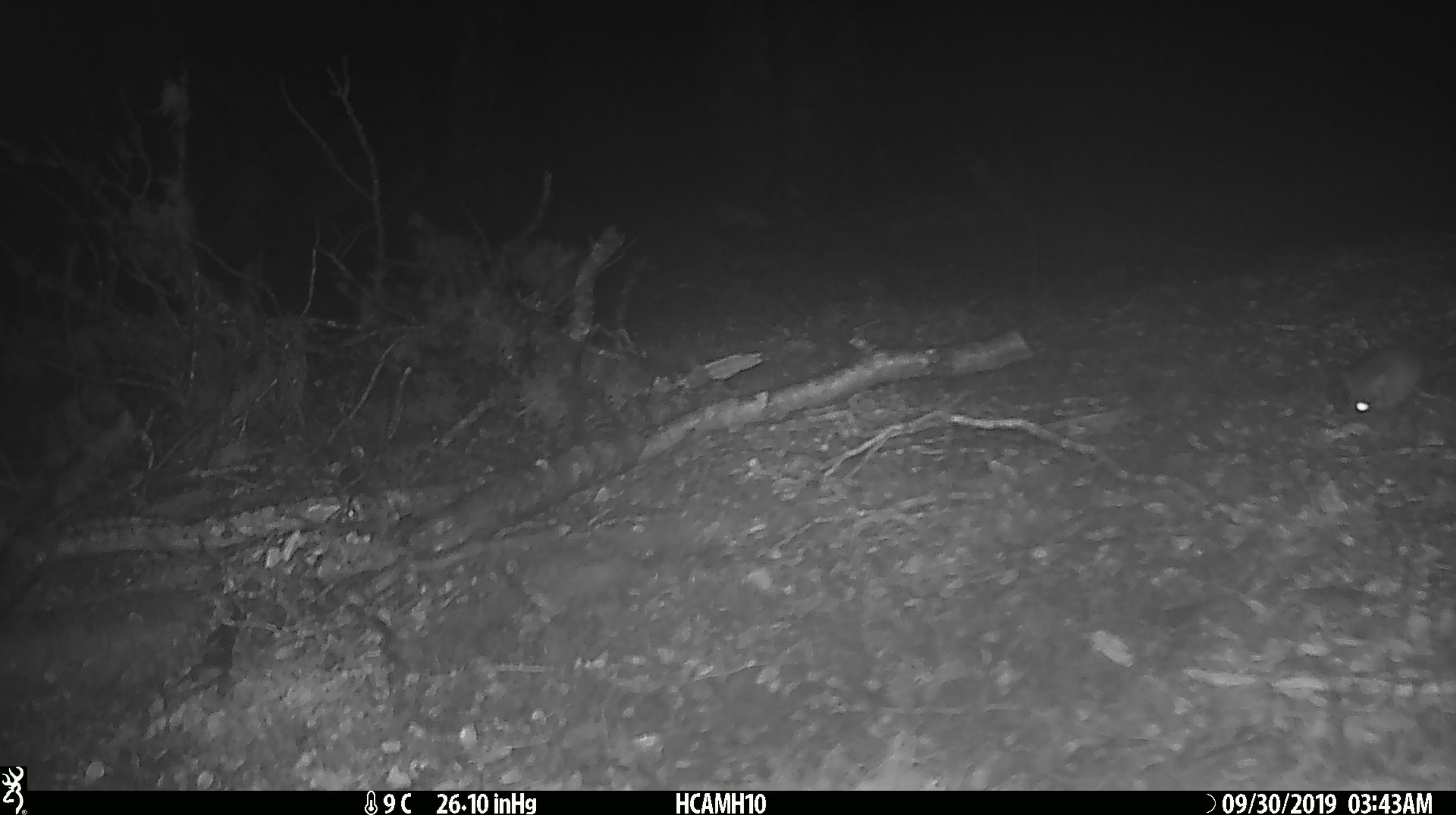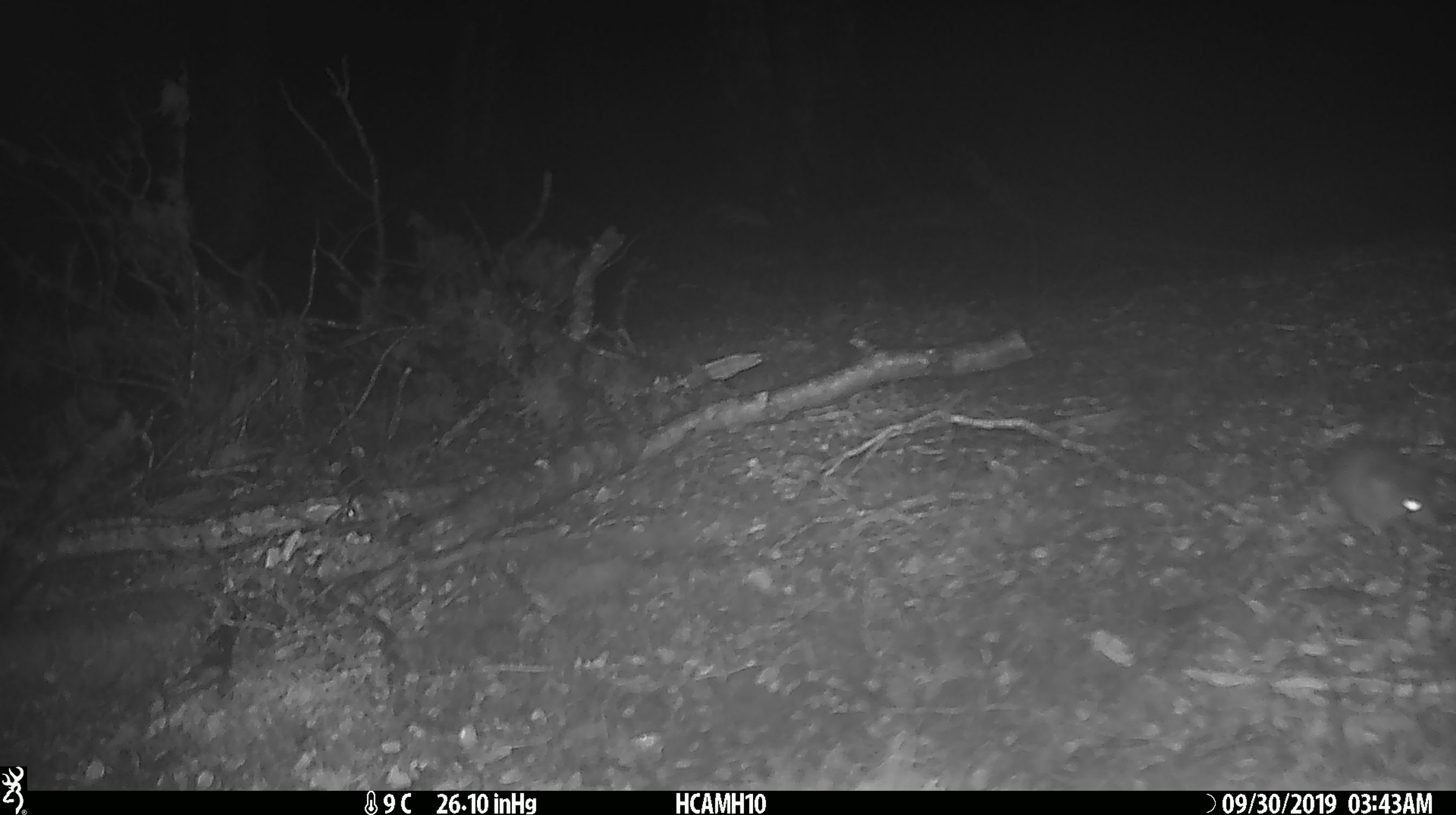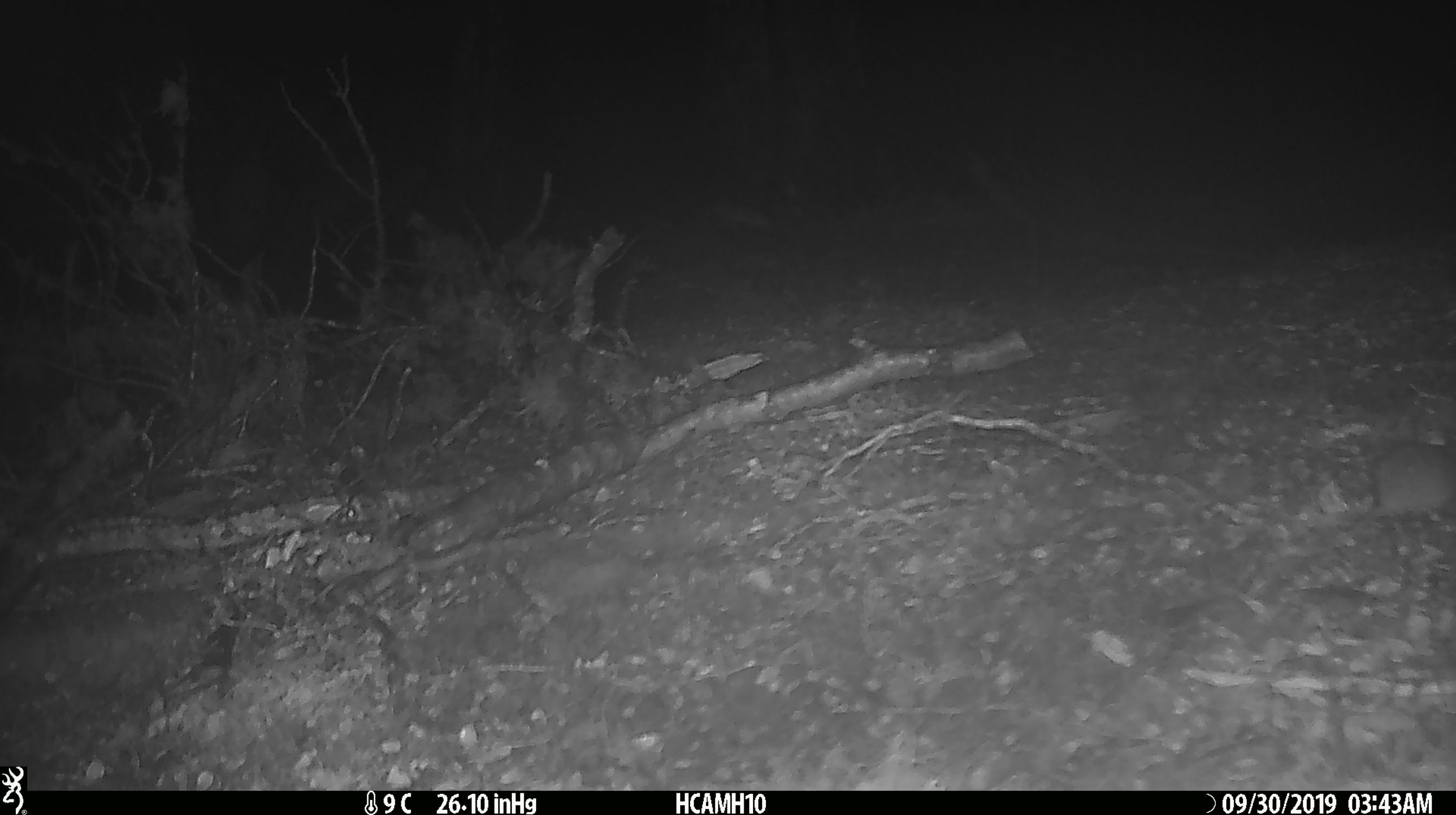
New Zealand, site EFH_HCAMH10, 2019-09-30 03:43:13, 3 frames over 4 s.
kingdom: Animalia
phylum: Chordata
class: Mammalia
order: Rodentia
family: Muridae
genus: Mus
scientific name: Mus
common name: mouse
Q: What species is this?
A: Mouse (Mus).